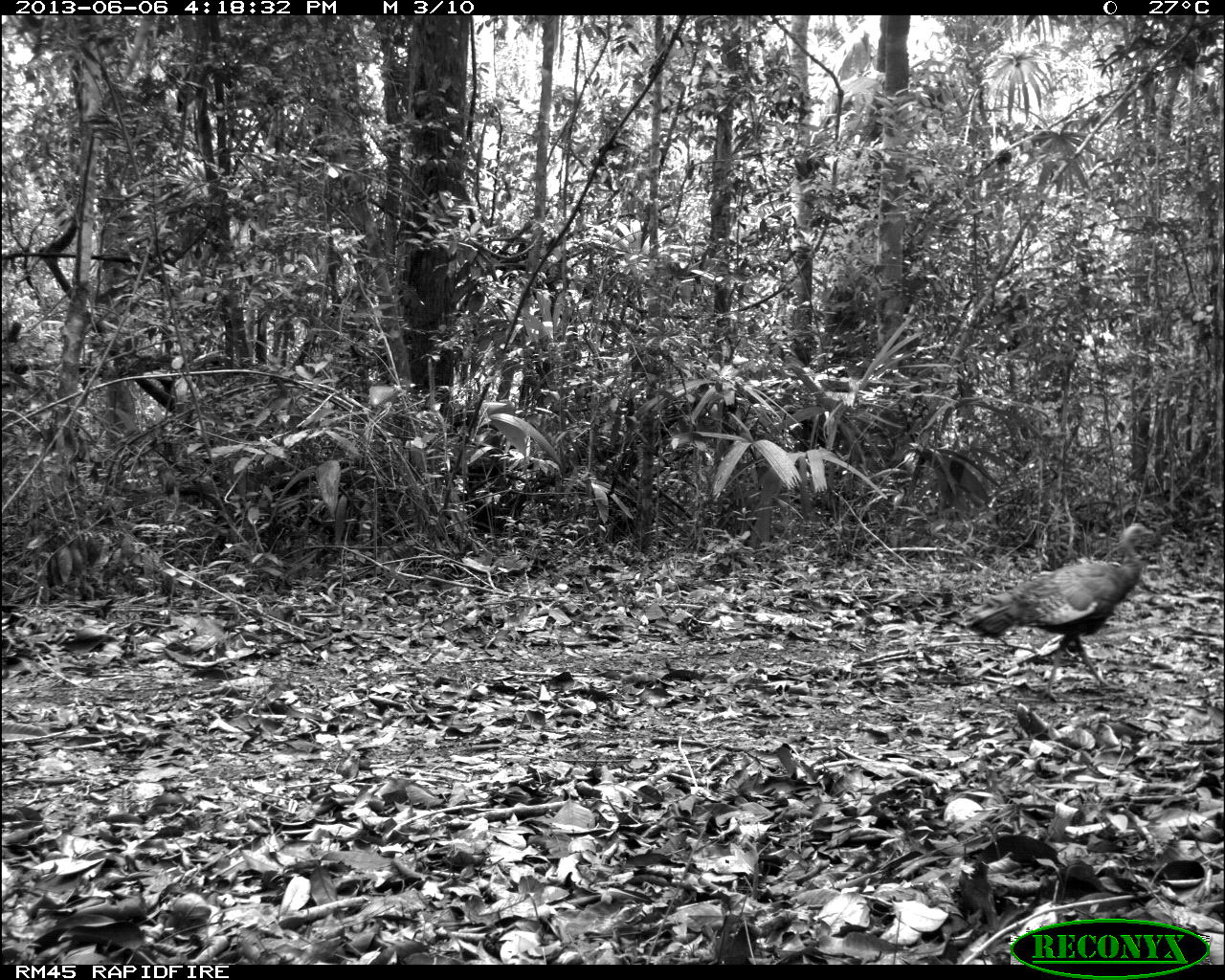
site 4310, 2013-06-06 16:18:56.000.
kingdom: Animalia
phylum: Chordata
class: Aves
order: Galliformes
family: Phasianidae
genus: Meleagris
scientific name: Meleagris ocellata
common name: ocellated turkey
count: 2